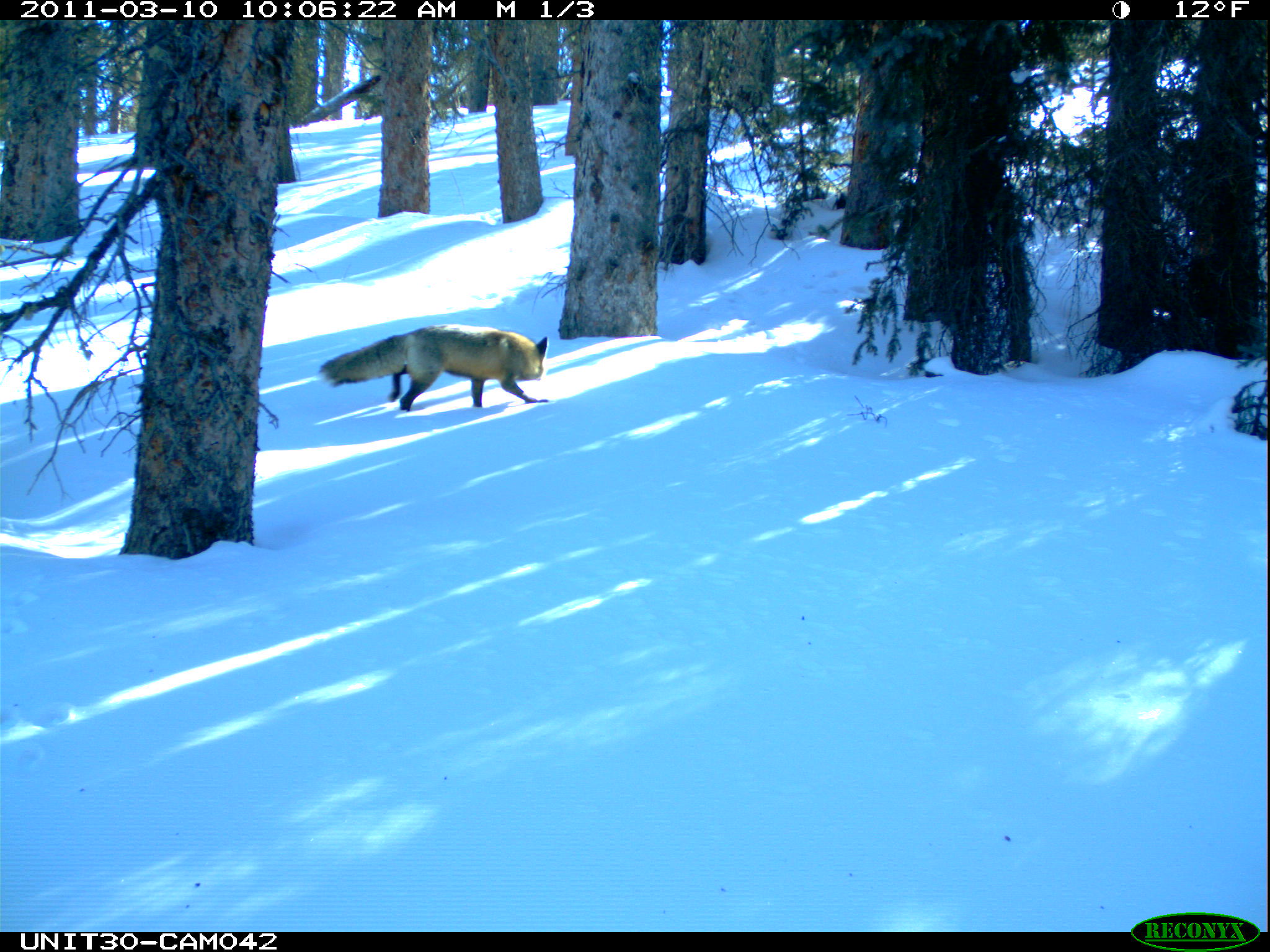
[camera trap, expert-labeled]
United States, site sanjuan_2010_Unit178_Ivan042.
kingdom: Animalia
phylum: Chordata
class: Mammalia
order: Carnivora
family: Canidae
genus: Vulpes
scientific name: Vulpes vulpes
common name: red fox